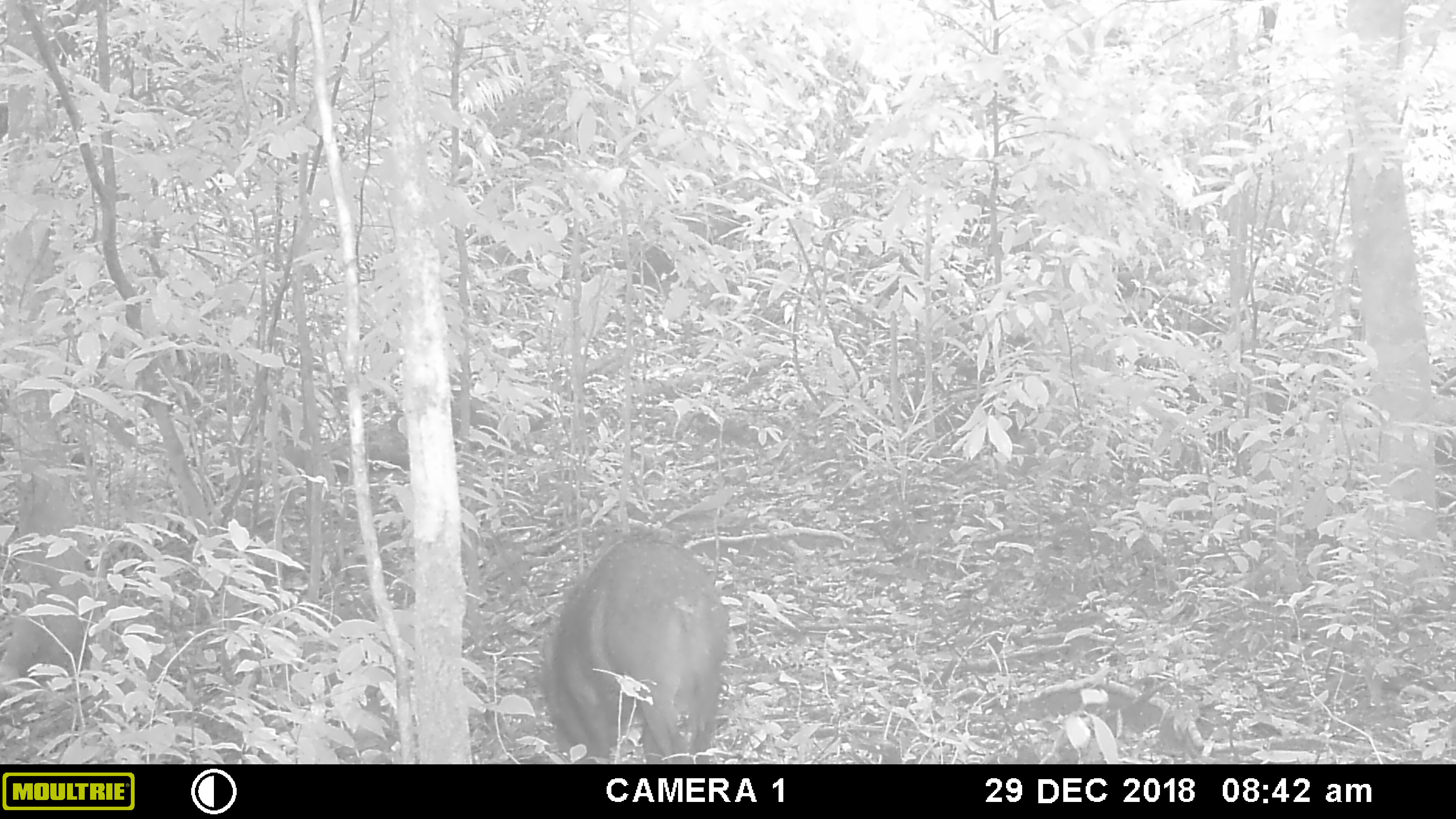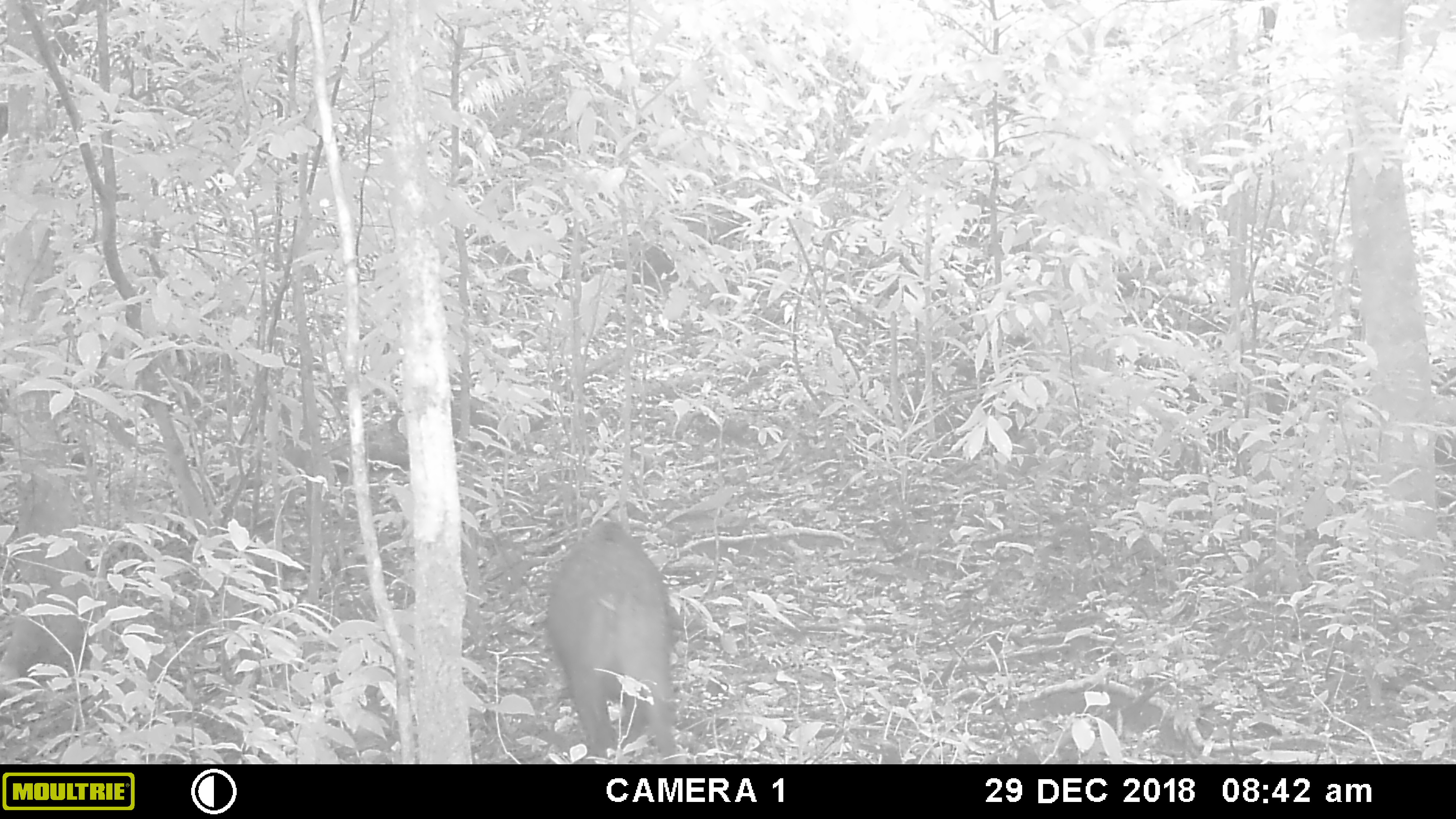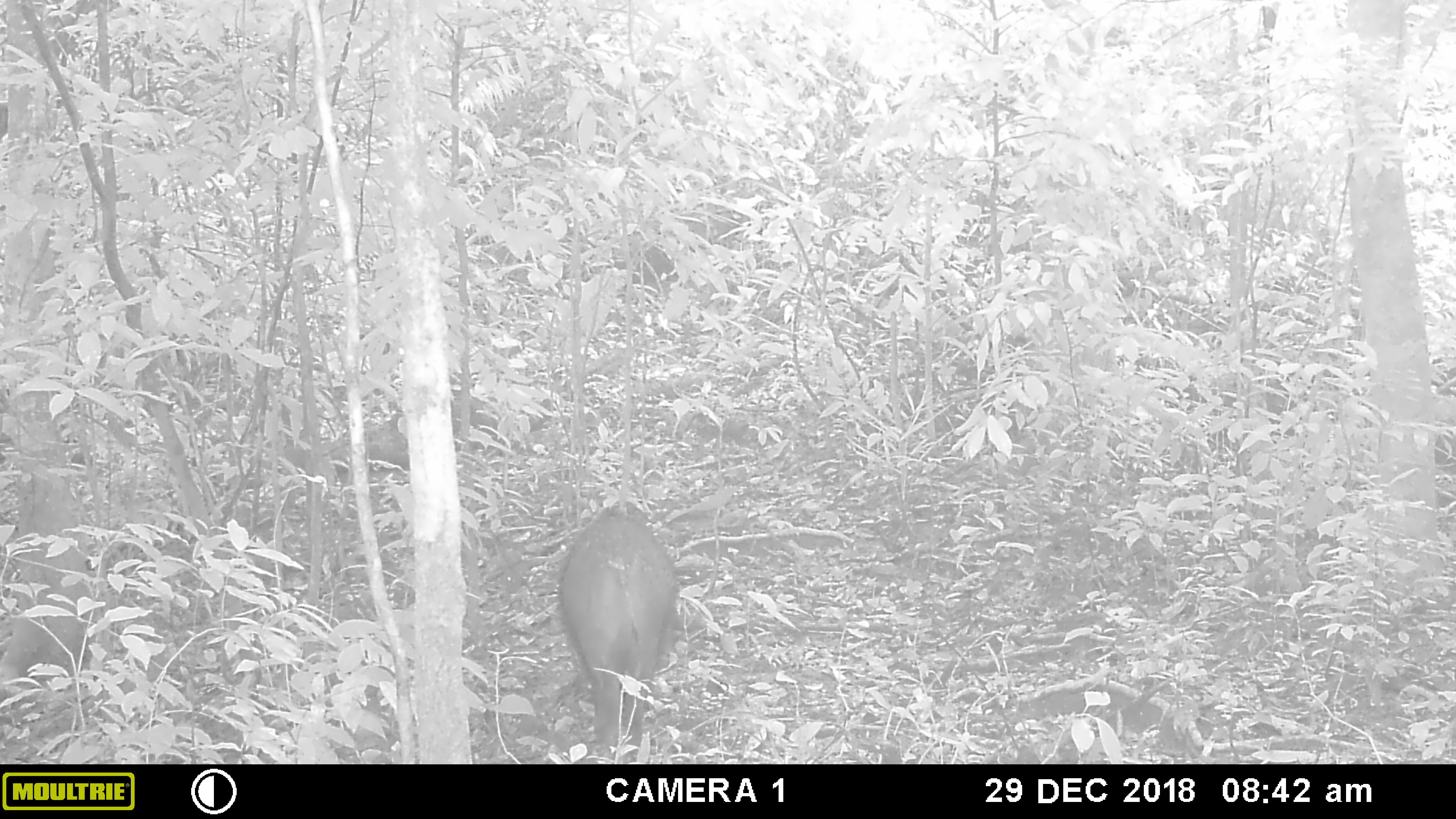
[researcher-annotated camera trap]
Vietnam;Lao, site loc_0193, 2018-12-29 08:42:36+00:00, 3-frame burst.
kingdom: Animalia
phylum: Chordata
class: Mammalia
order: Artiodactyla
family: Suidae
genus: Sus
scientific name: Sus scrofa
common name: eurasian wild pig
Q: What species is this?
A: Eurasian wild pig (Sus scrofa).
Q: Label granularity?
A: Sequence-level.